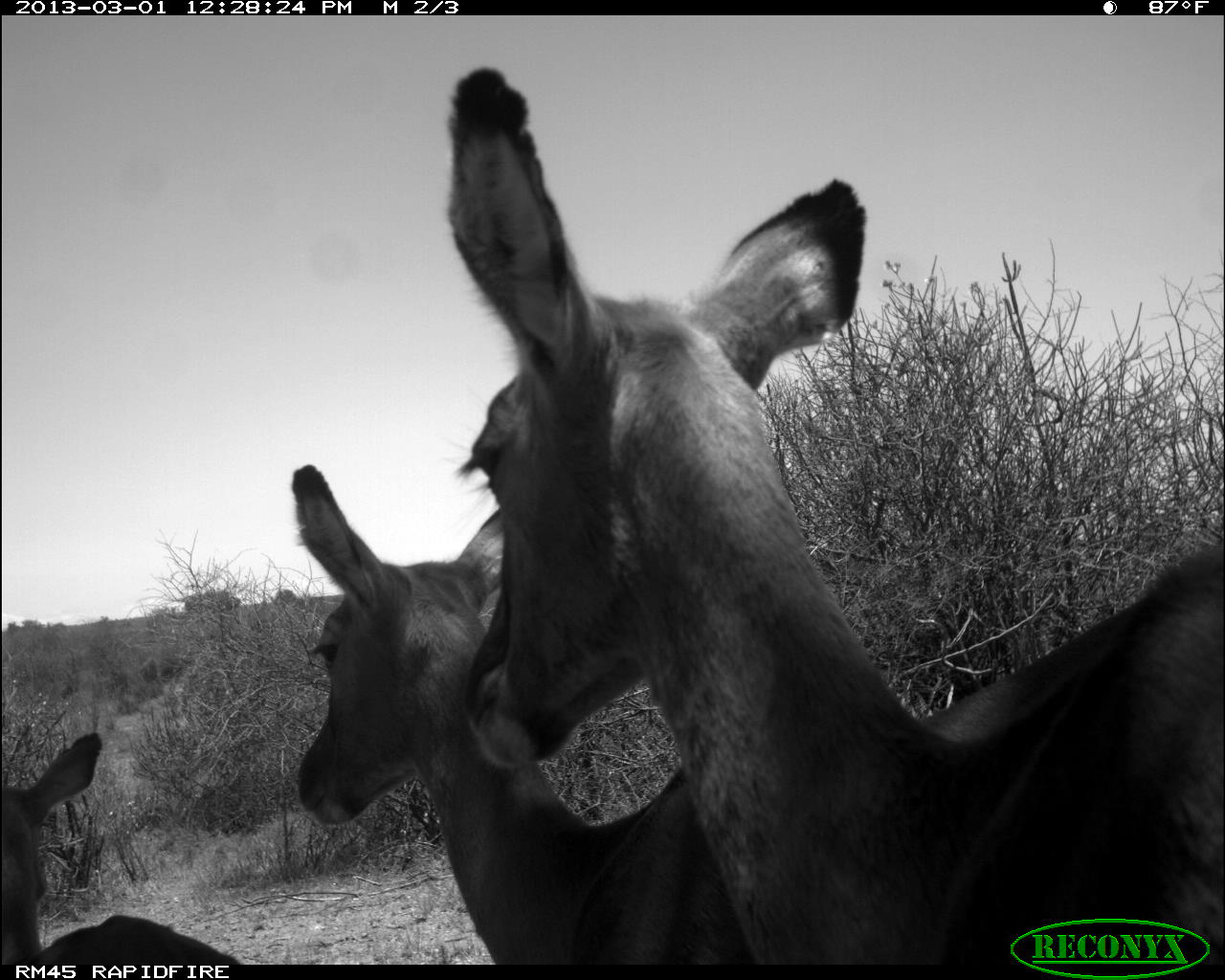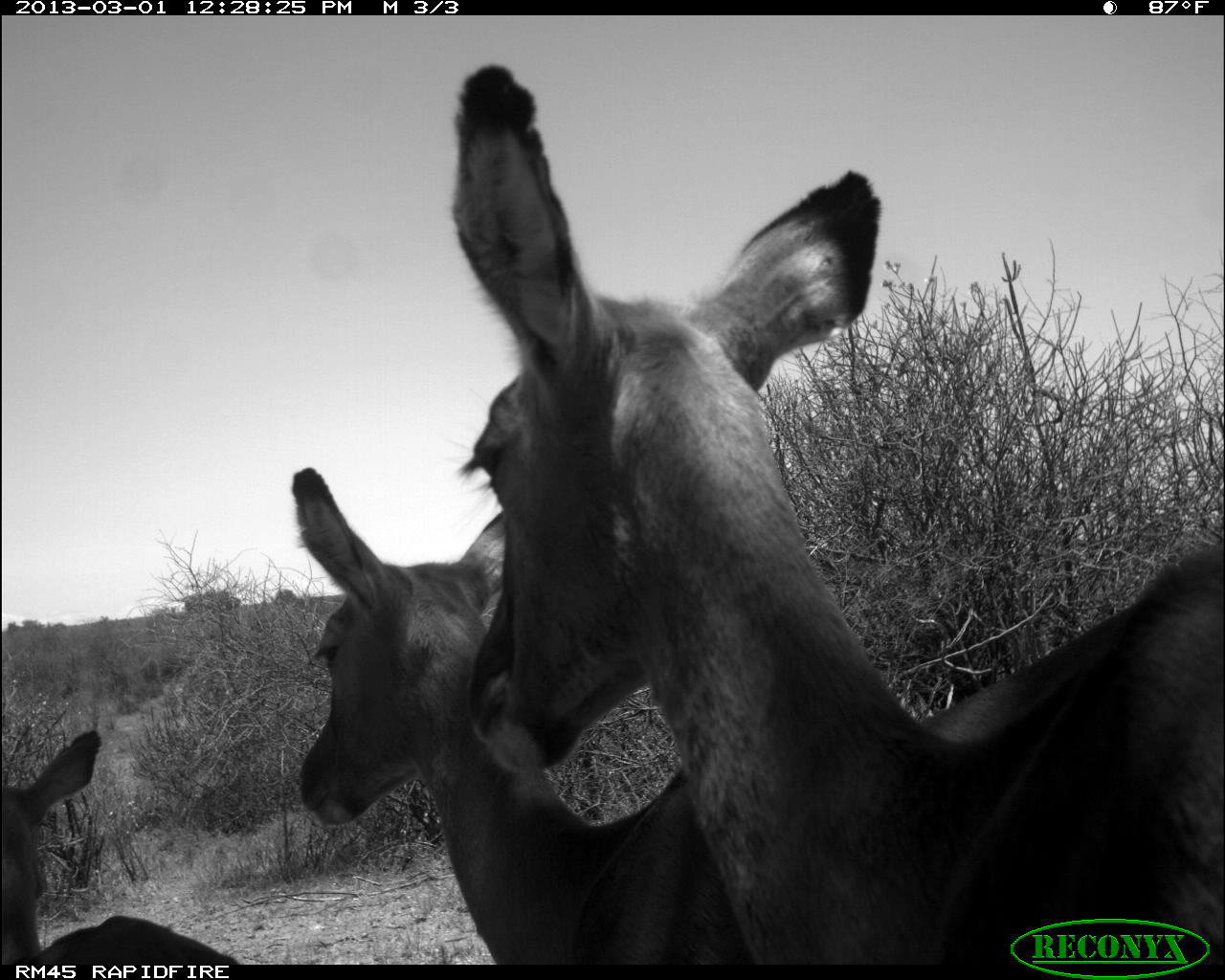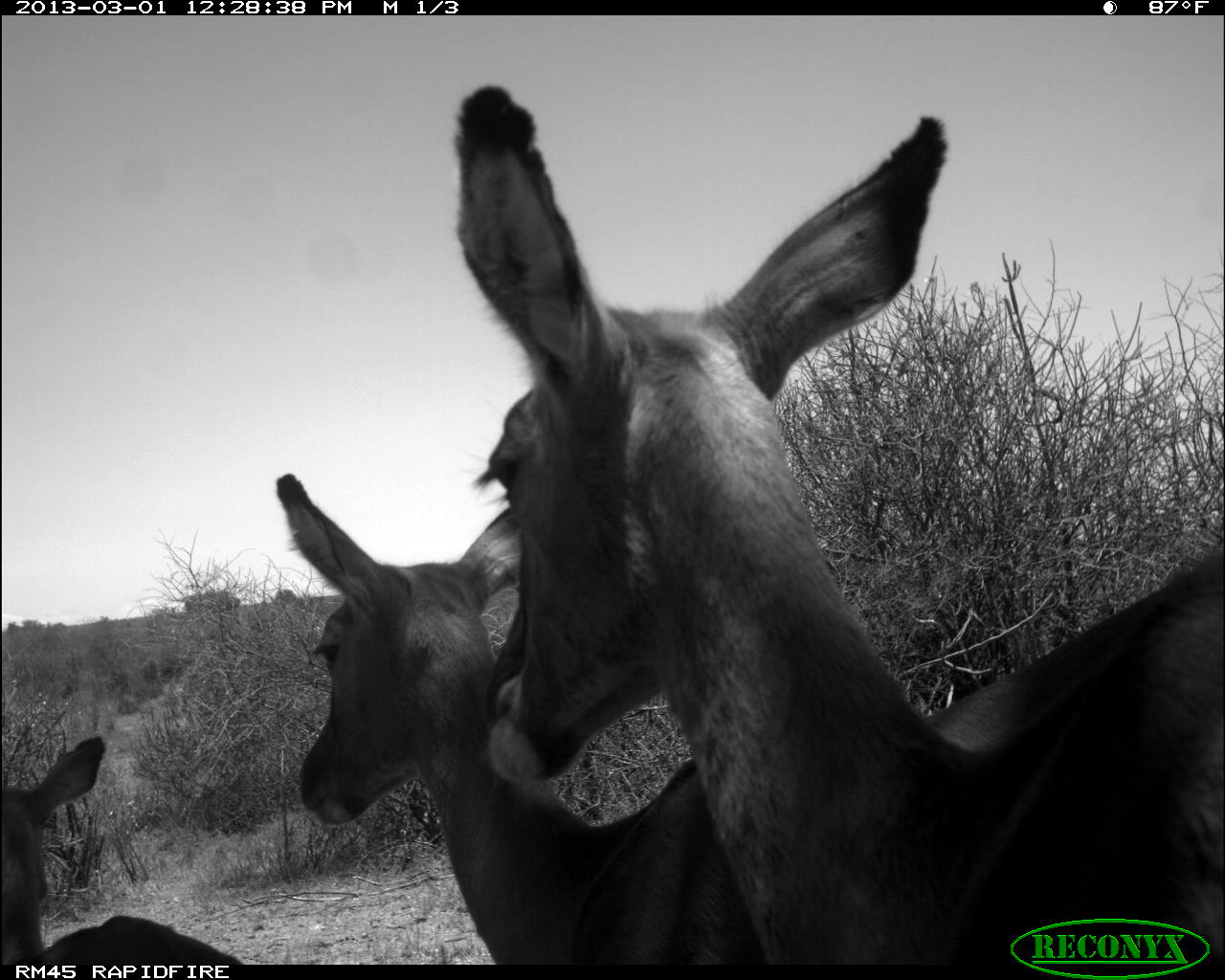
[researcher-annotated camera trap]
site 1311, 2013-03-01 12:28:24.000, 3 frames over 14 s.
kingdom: Animalia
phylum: Chordata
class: Mammalia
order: Artiodactyla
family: Bovidae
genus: Aepyceros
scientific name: Aepyceros melampus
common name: impala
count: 3